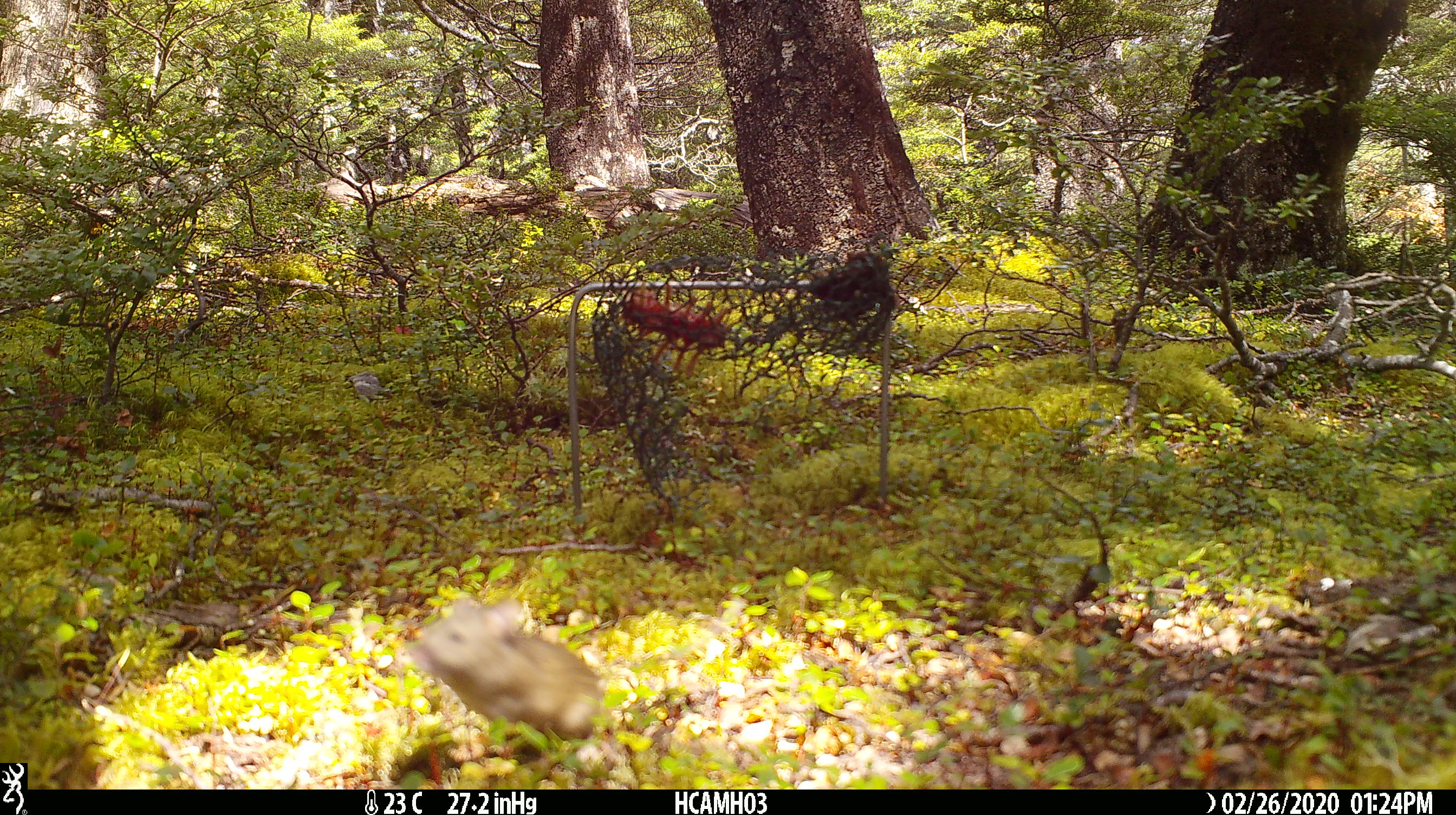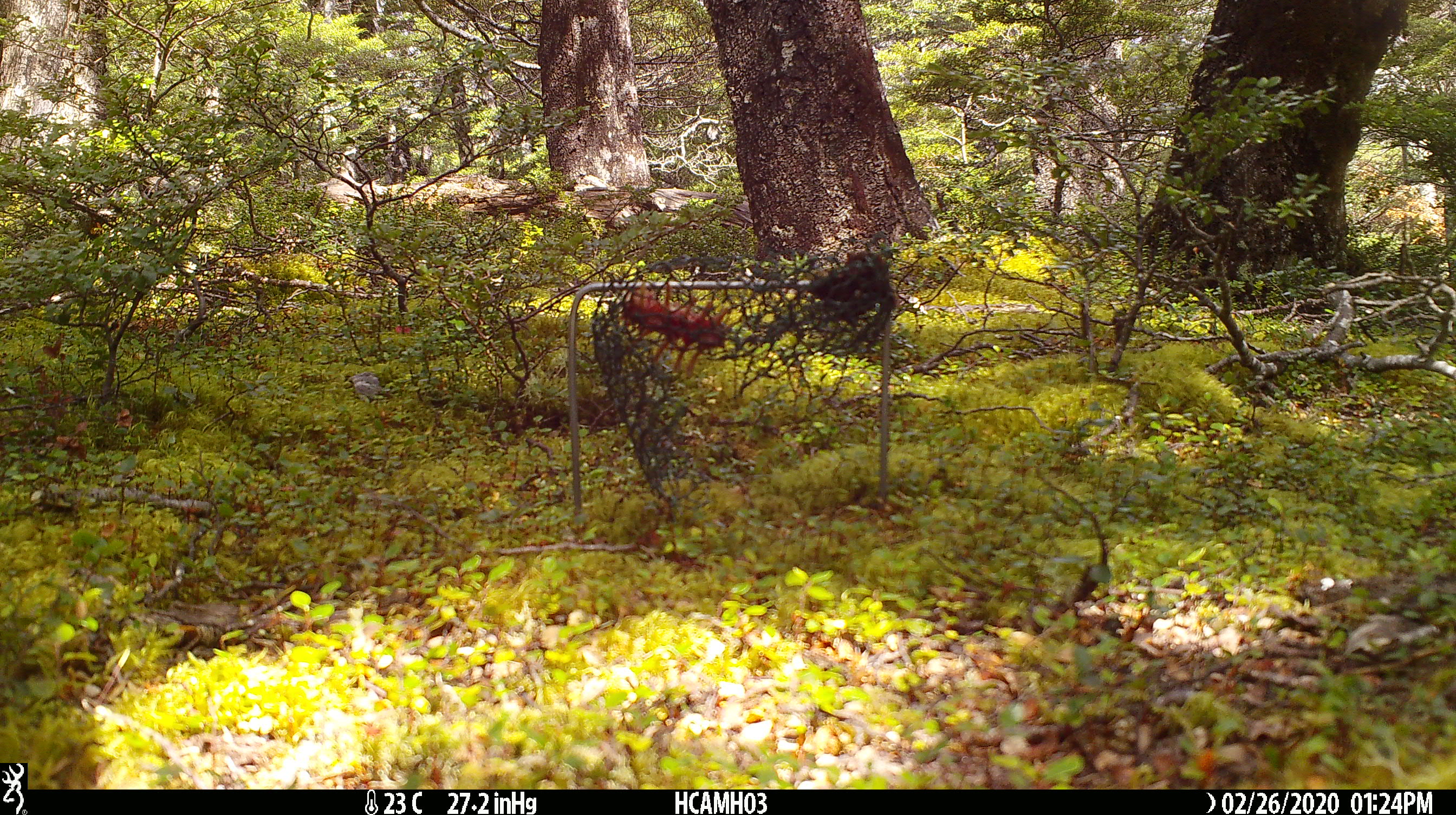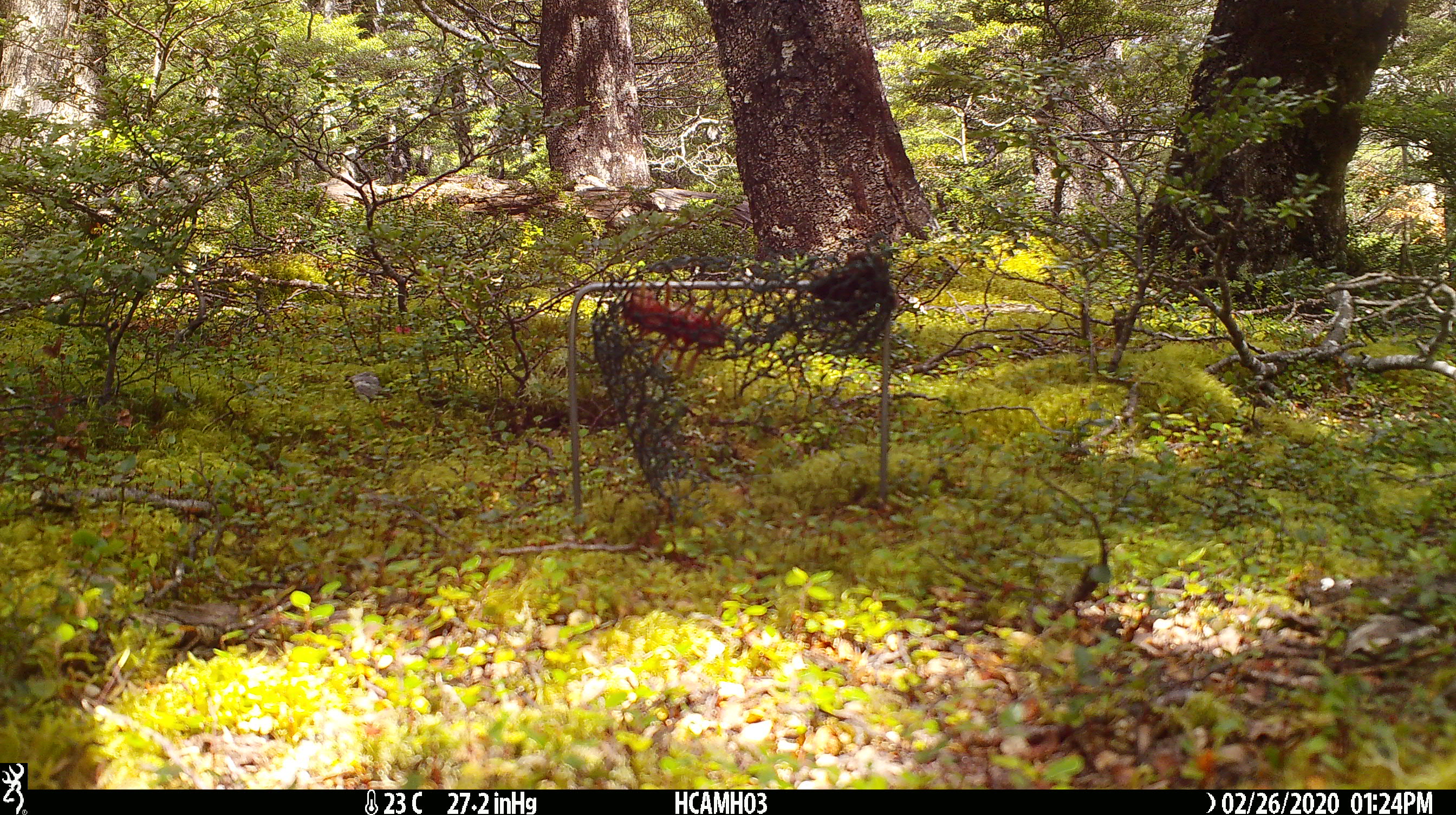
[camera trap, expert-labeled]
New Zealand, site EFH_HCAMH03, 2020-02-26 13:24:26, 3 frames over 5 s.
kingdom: Animalia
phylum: Chordata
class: Mammalia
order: Rodentia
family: Muridae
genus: Mus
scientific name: Mus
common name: mouse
Mouse (Mus).